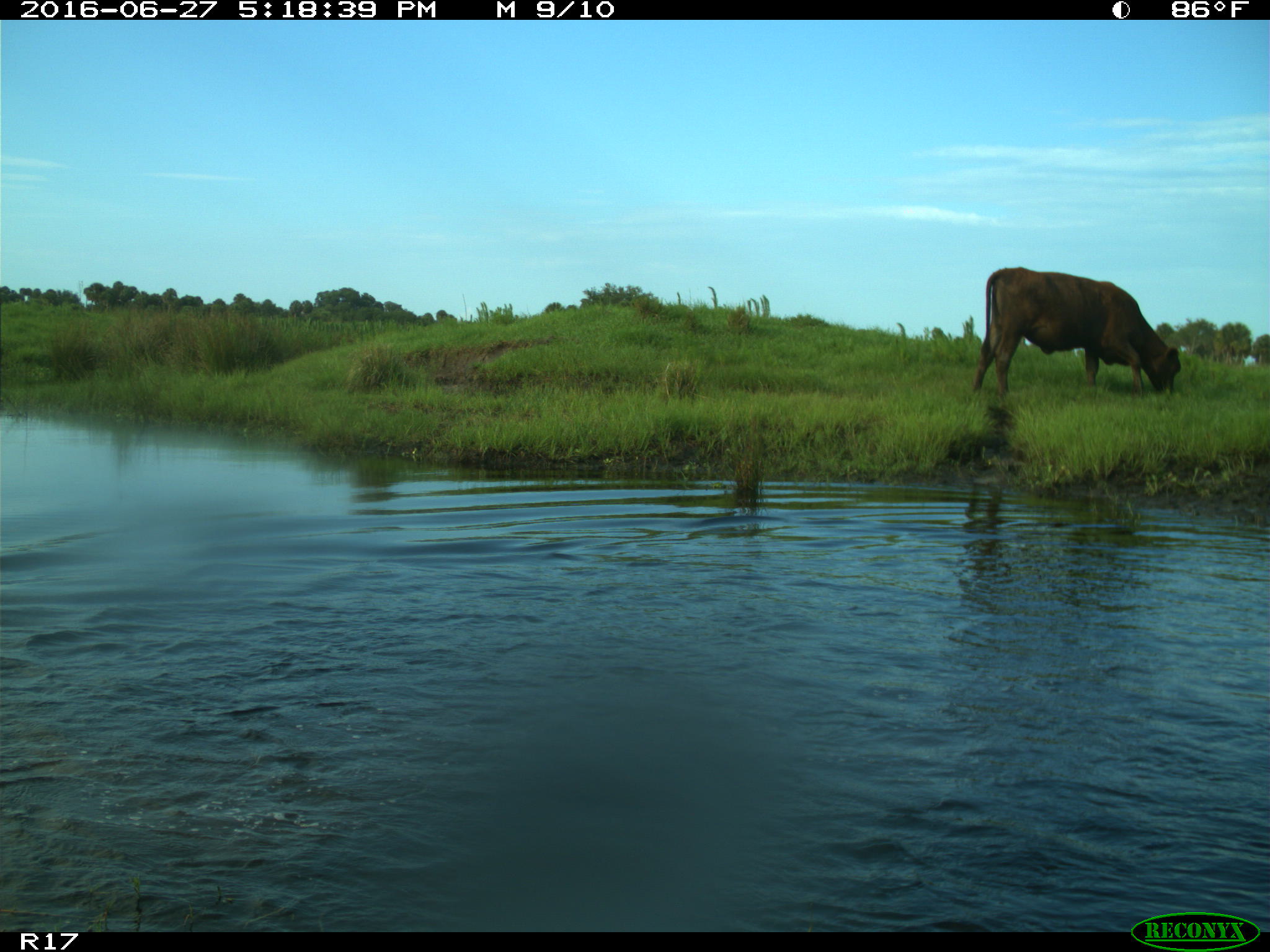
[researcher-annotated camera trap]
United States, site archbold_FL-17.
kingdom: Animalia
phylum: Chordata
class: Mammalia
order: Artiodactyla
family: Bovidae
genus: Bos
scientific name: Bos taurus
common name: domestic cow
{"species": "Bos taurus (domestic cow)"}